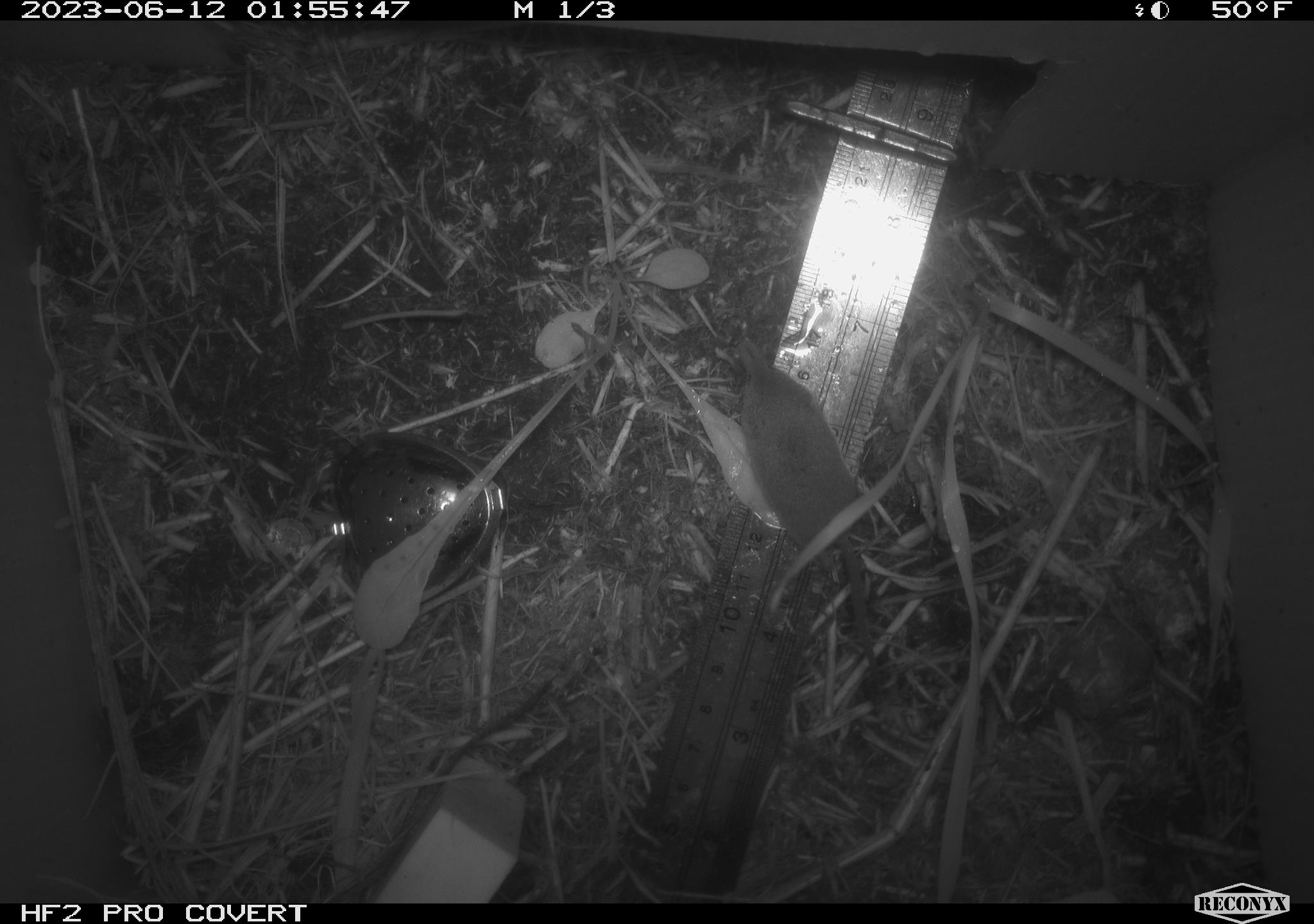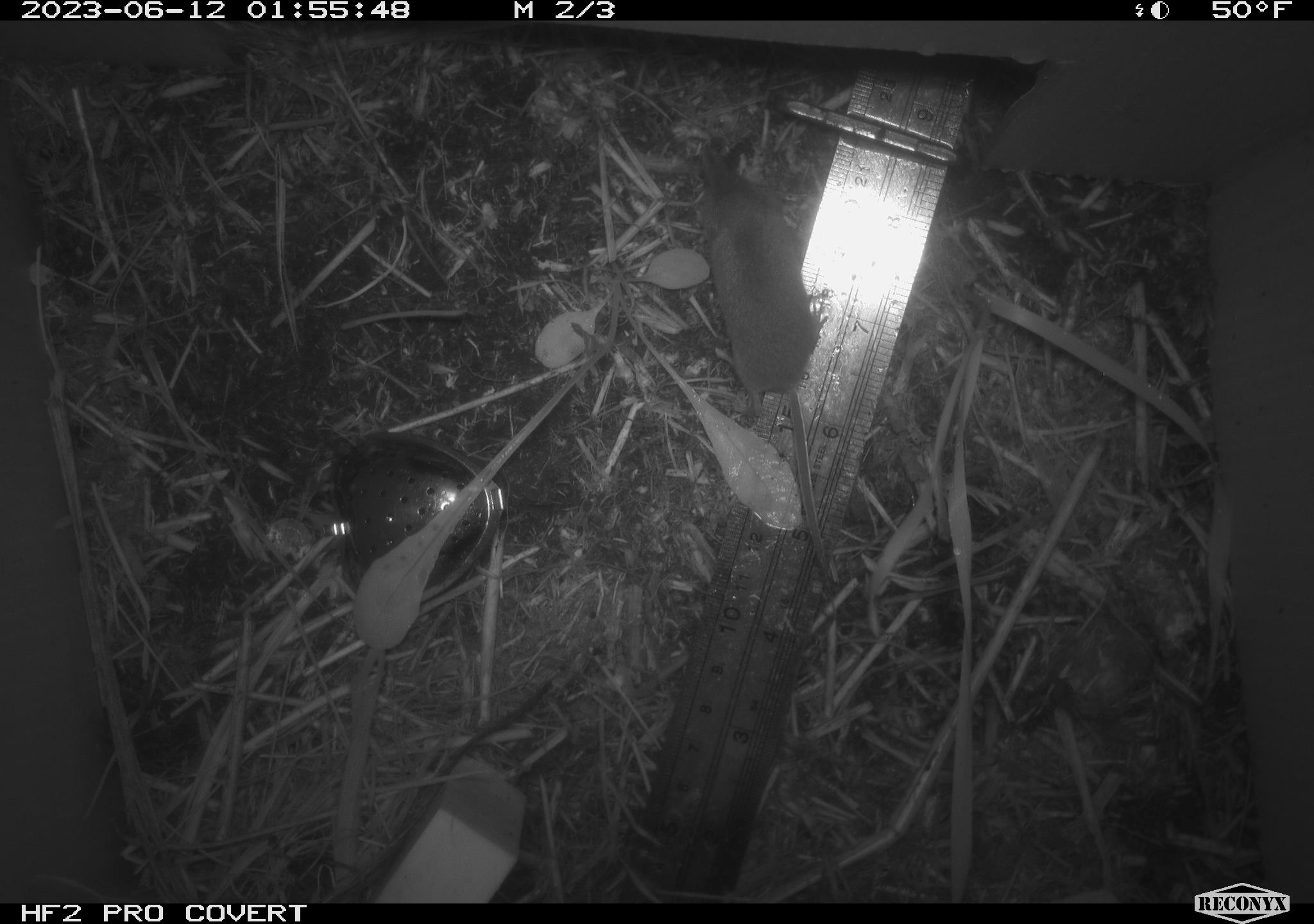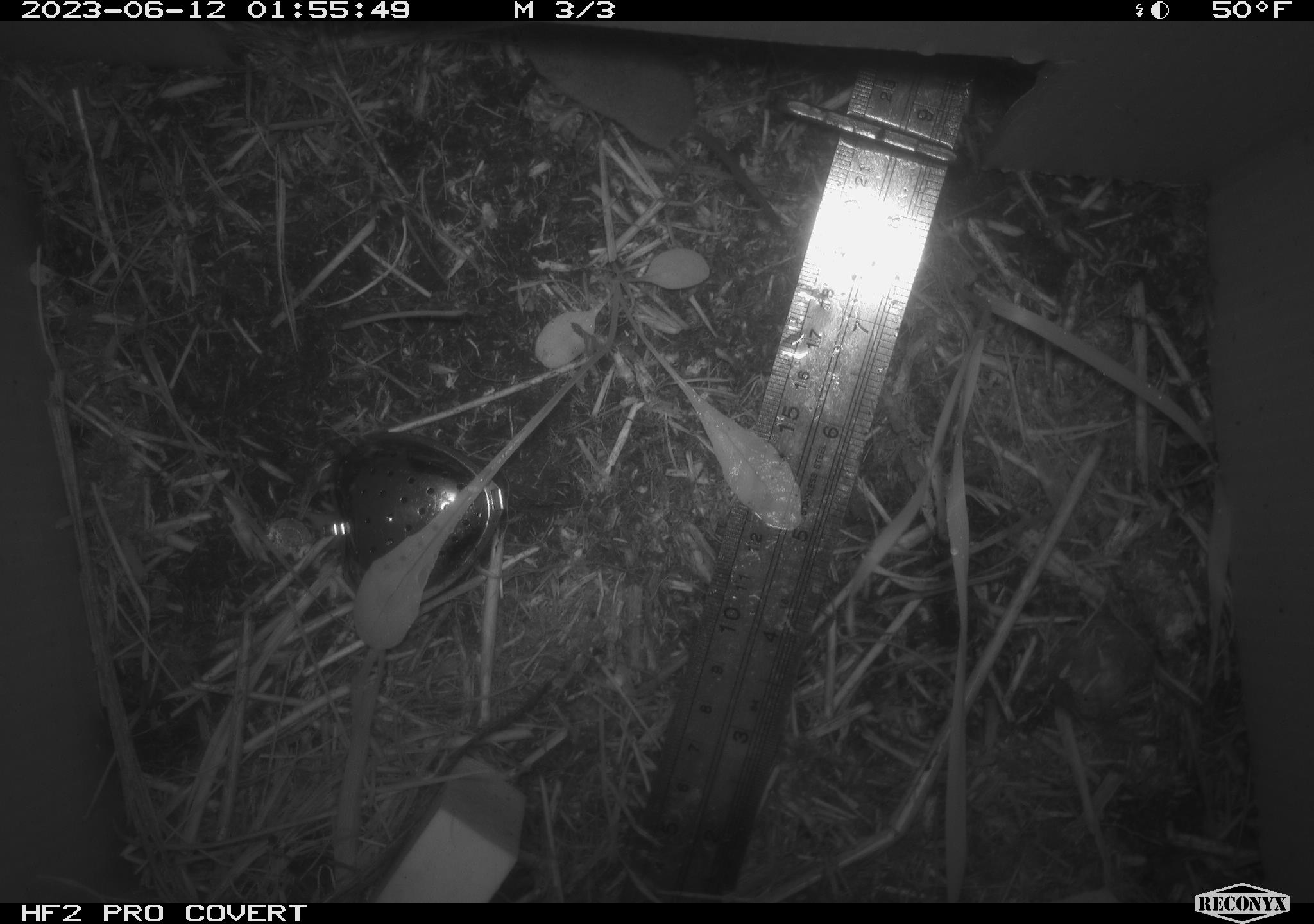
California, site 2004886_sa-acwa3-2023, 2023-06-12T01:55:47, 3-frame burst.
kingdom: Animalia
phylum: Chordata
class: Mammalia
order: Eulipotyphla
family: Soricidae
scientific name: Soricidae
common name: shrews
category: soricidae family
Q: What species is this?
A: Soricidae family (shrews) (Soricidae).